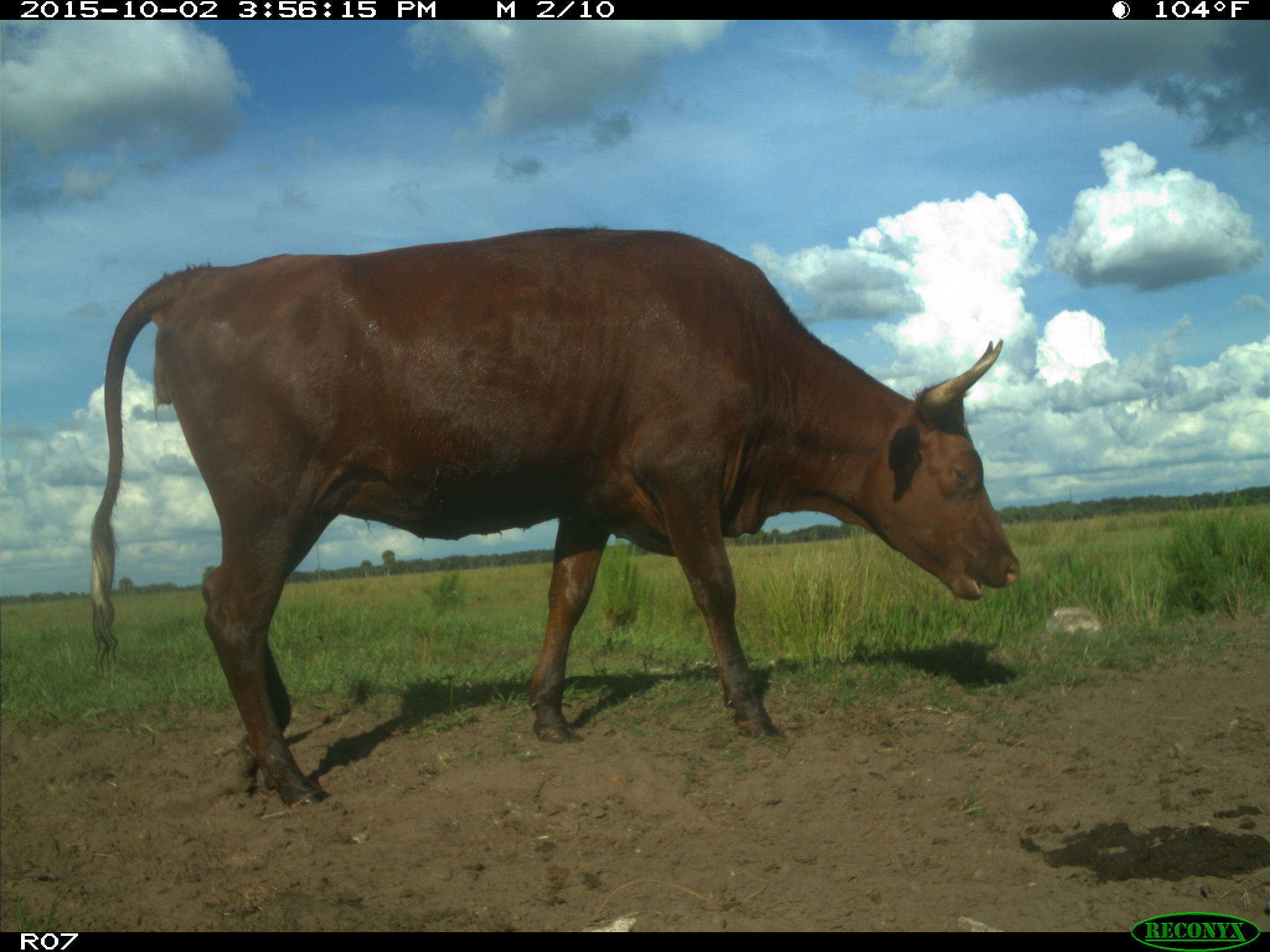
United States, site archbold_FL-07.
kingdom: Animalia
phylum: Chordata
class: Mammalia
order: Artiodactyla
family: Bovidae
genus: Bos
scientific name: Bos taurus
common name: domestic cow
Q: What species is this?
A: Bos taurus (domestic cow).